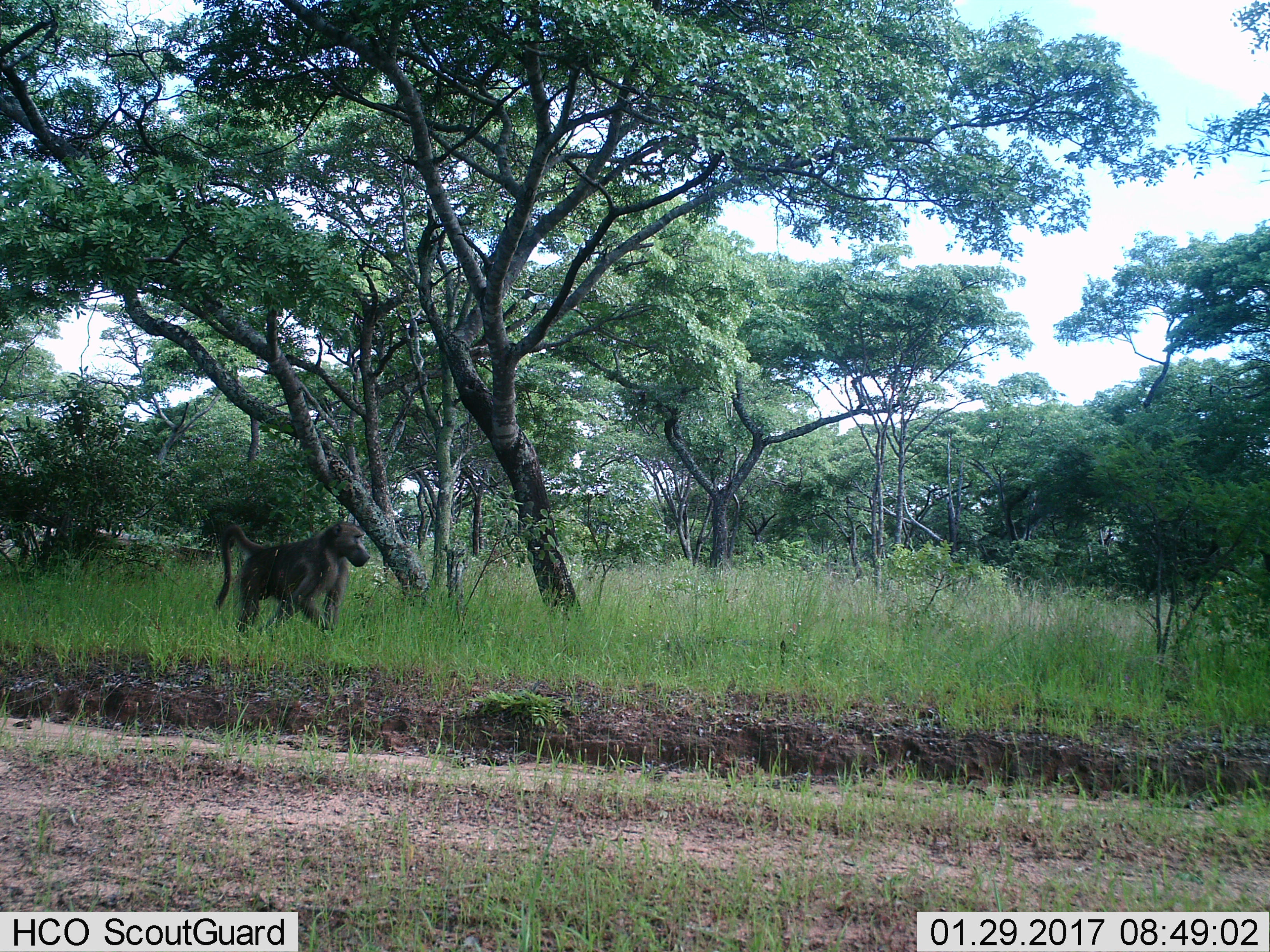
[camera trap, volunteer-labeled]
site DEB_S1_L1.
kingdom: Animalia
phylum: Chordata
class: Mammalia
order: Primates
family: Cercopithecidae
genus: Papio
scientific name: Papio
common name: baboon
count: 1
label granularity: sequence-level